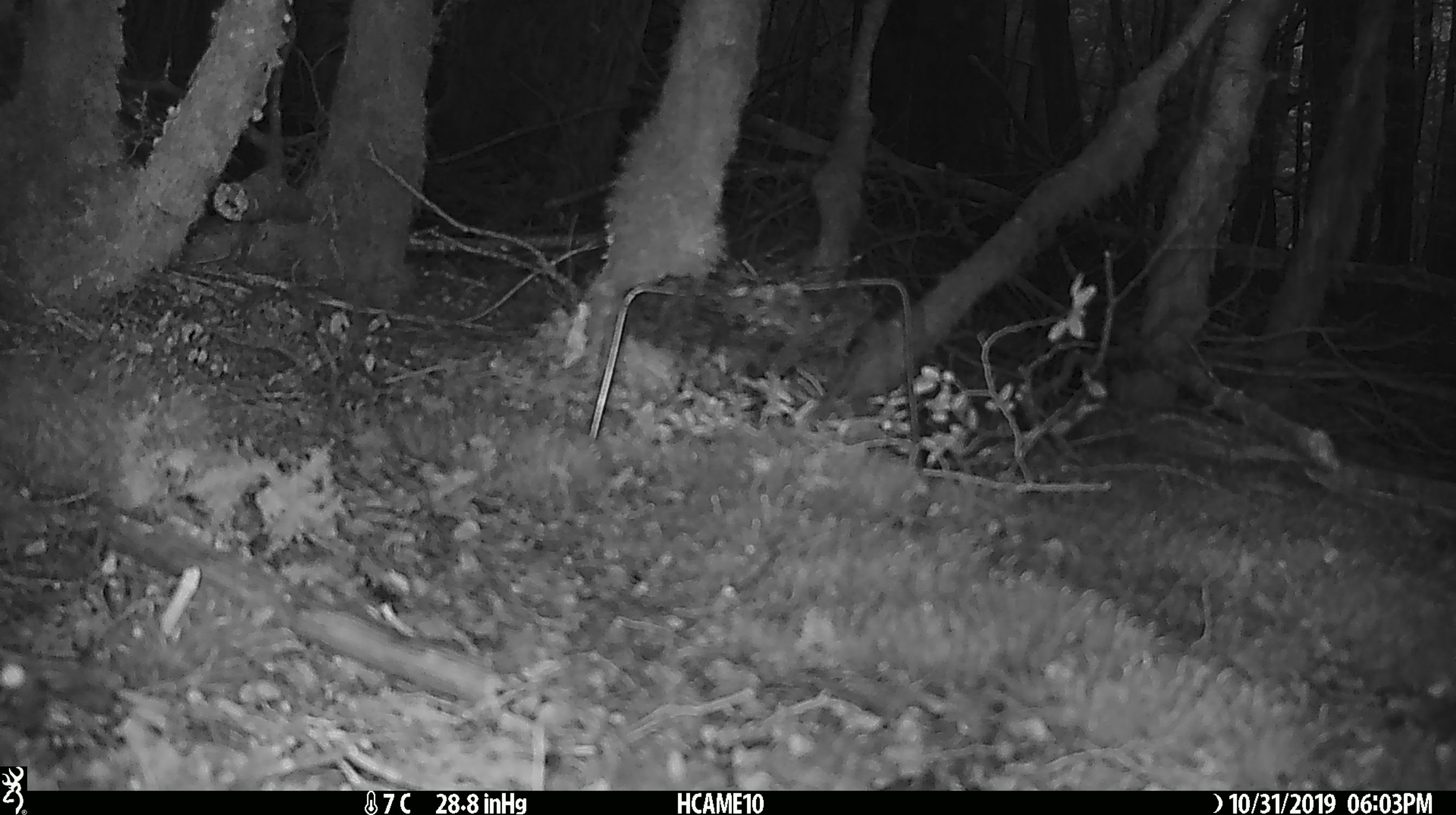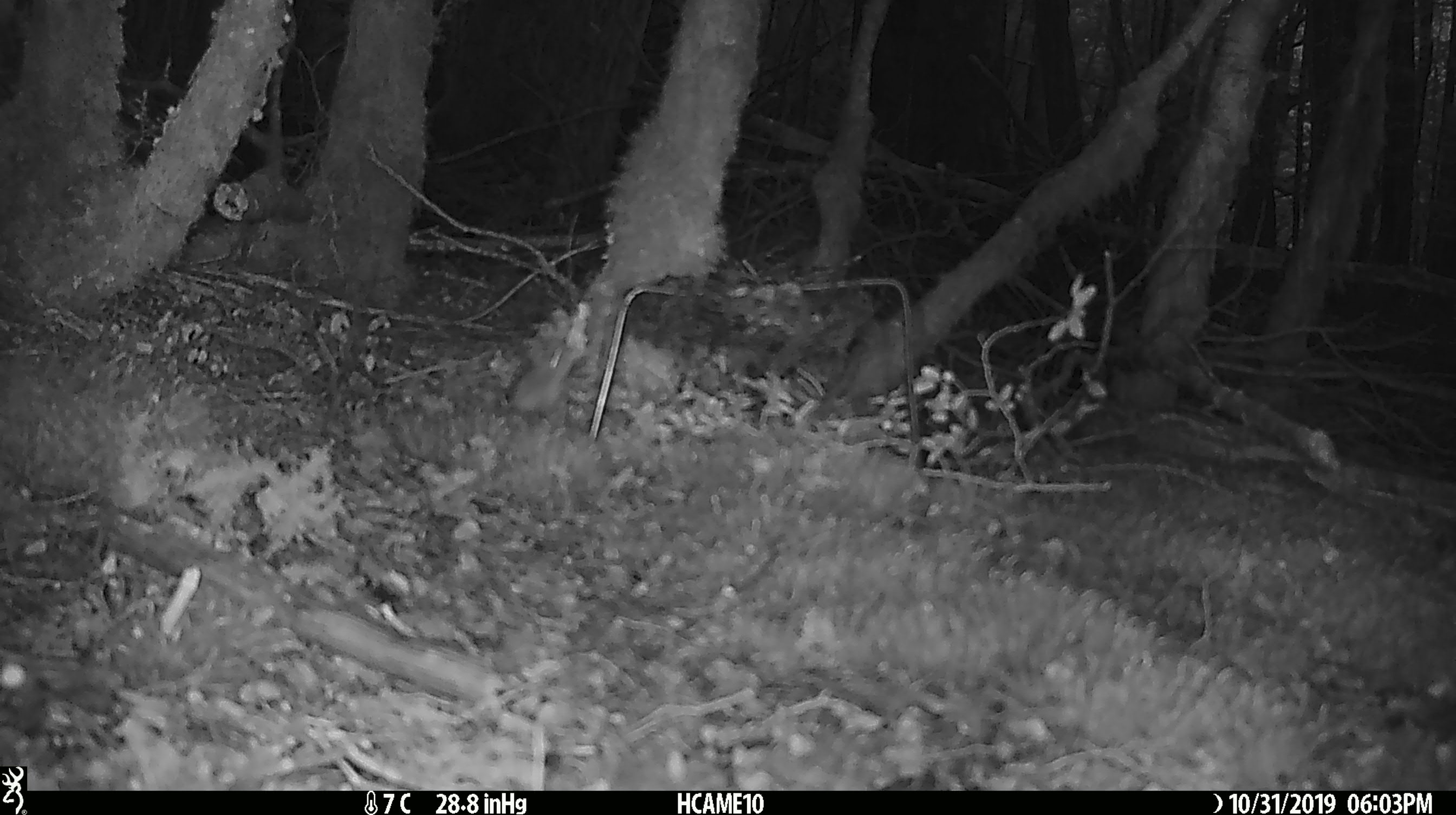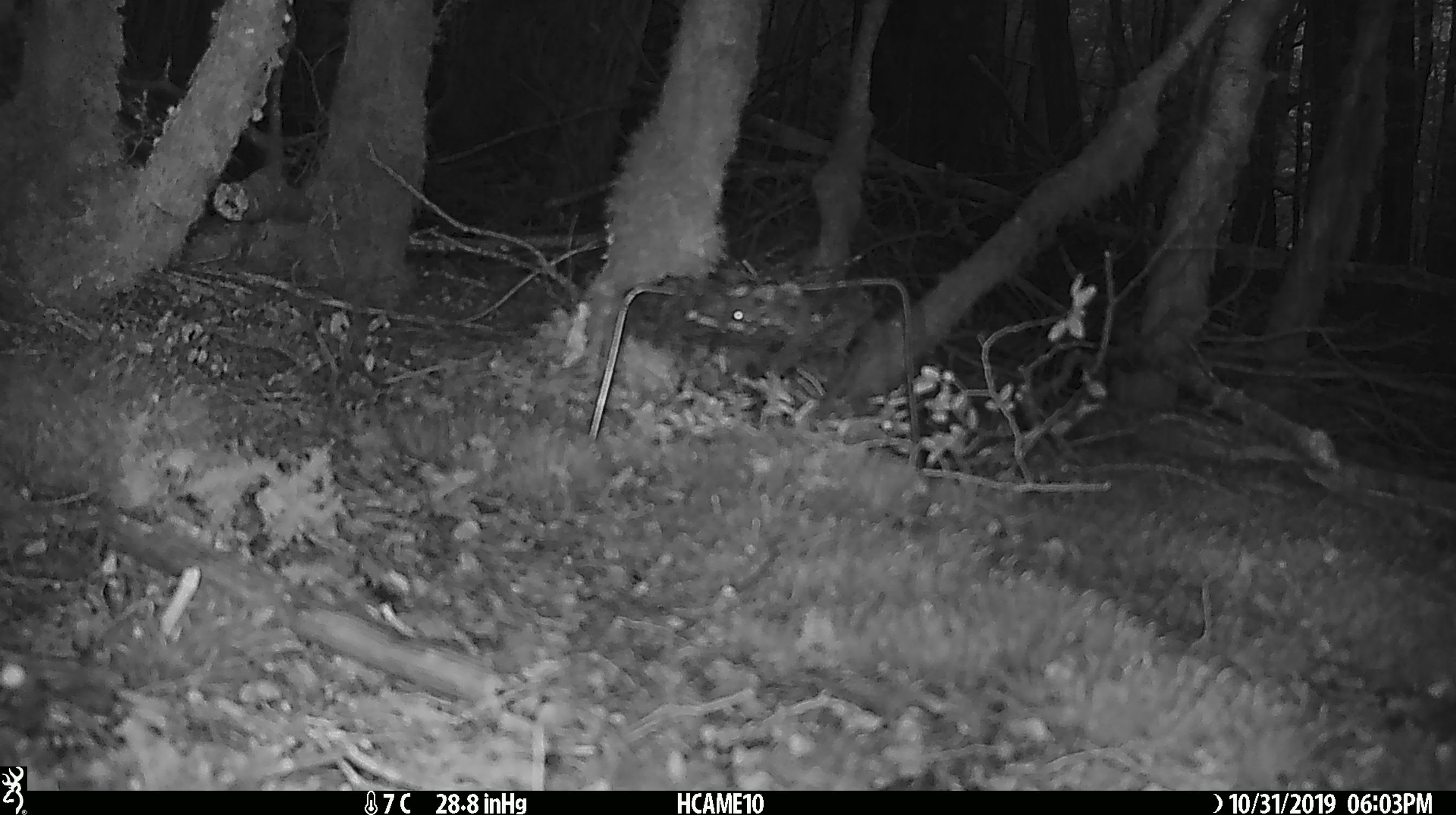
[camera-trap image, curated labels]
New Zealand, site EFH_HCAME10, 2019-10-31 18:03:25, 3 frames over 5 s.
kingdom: Animalia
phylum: Chordata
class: Mammalia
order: Rodentia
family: Muridae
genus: Mus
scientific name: Mus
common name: mouse